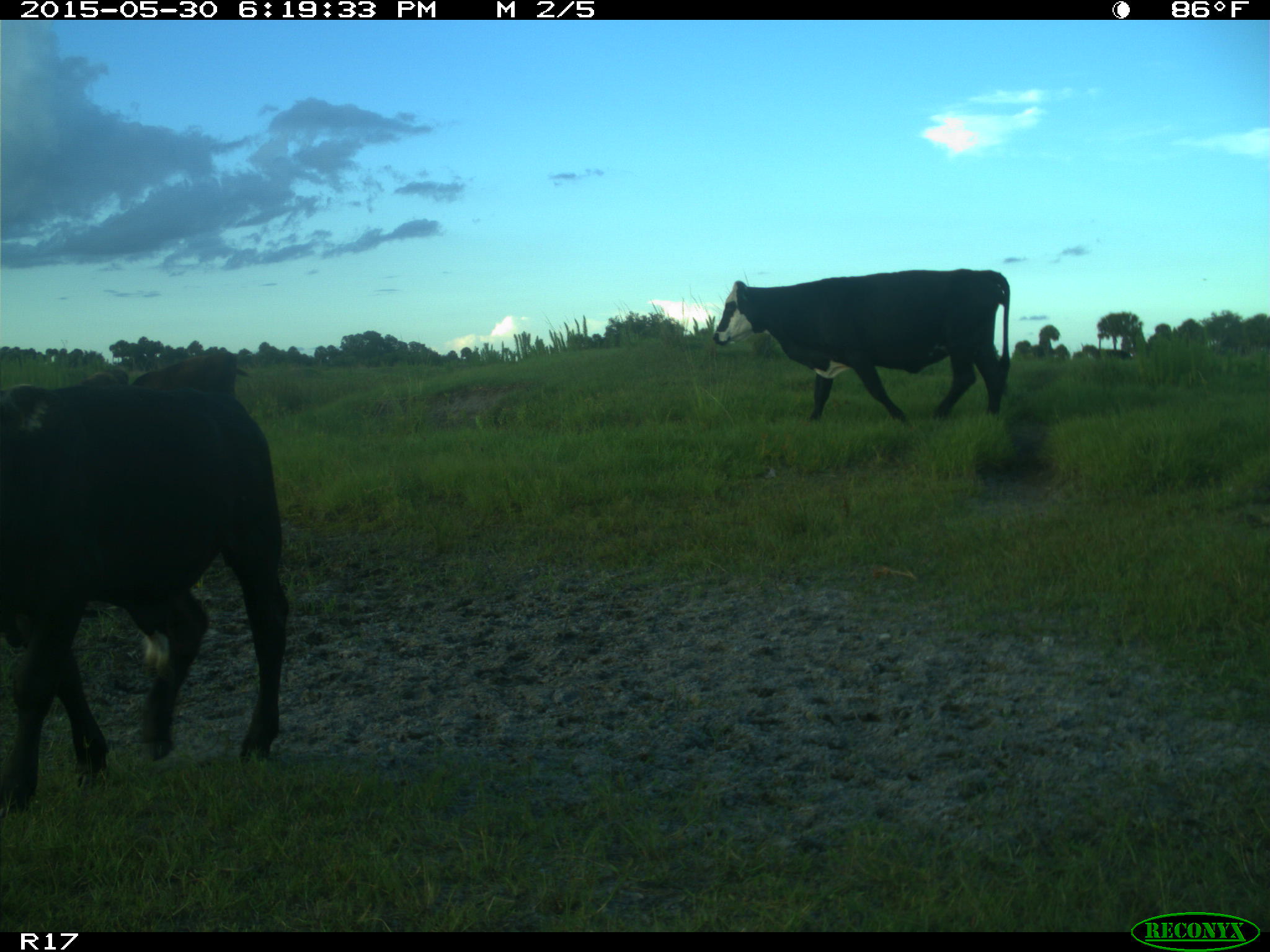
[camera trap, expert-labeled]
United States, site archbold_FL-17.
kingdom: Animalia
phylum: Chordata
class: Mammalia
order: Artiodactyla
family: Bovidae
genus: Bos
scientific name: Bos taurus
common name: domestic cow